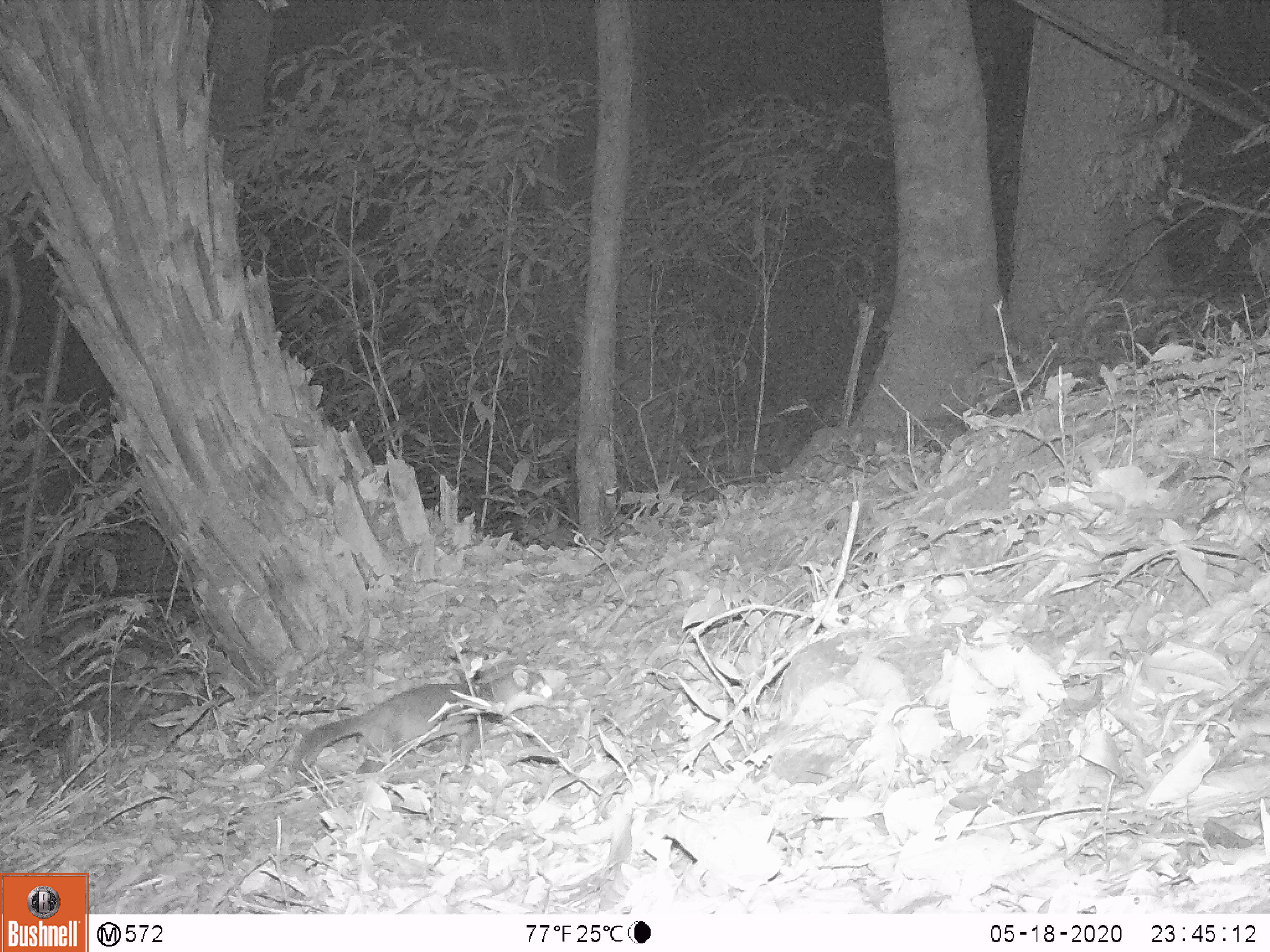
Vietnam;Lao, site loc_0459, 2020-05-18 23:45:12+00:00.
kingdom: Animalia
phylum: Chordata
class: Mammalia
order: Carnivora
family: Mustelidae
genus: Melogale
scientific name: Melogale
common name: ferret badger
Ferret badger (Melogale). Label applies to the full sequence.